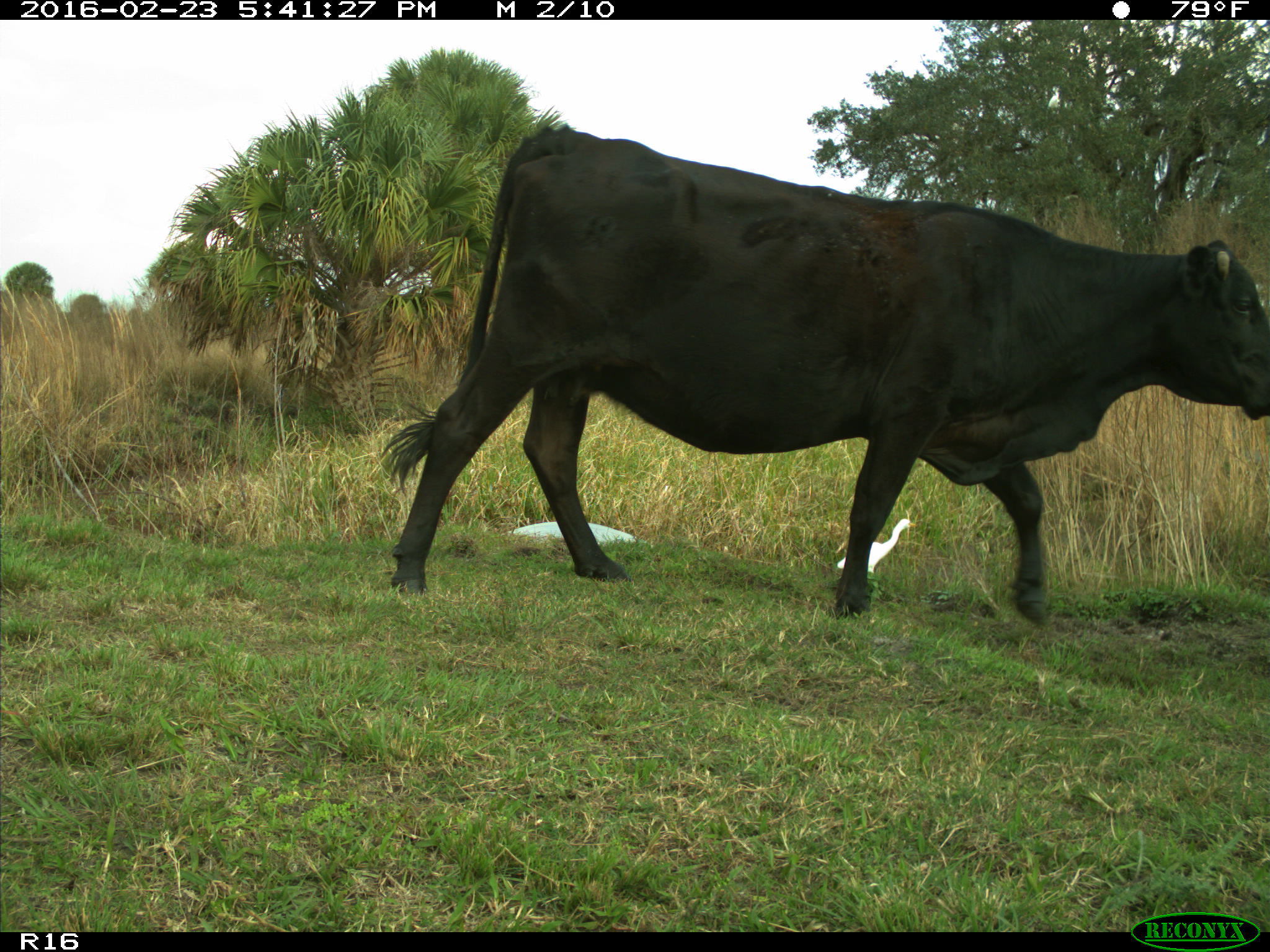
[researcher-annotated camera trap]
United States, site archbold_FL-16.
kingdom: Animalia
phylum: Chordata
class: Mammalia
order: Artiodactyla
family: Bovidae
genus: Bos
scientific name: Bos taurus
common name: domestic cow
Bos taurus (domestic cow).